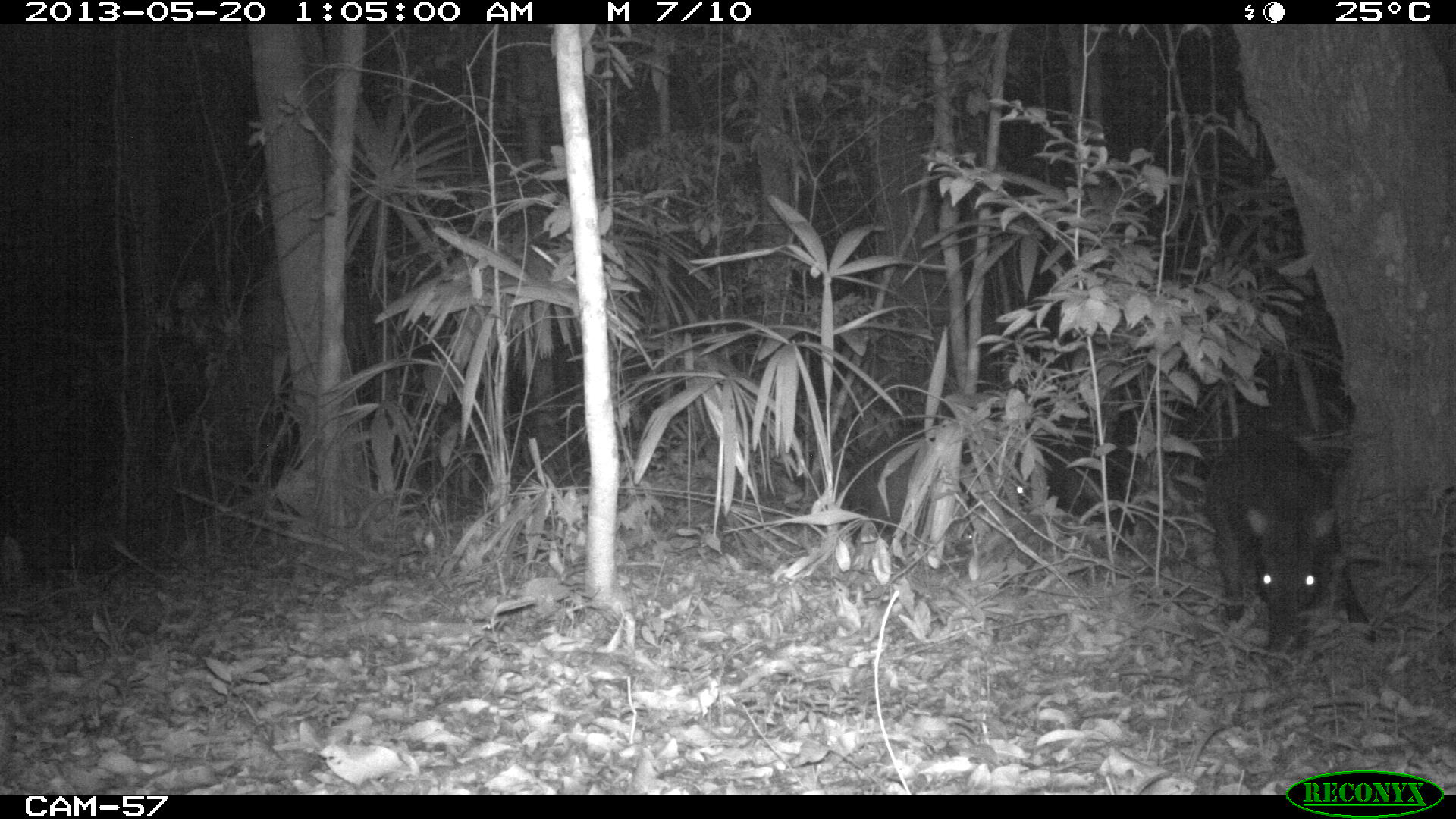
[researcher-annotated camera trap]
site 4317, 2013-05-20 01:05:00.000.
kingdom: Animalia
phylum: Chordata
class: Mammalia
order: Artiodactyla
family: Tayassuidae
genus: Tayassu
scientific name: Tayassu pecari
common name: white-lipped peccary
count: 5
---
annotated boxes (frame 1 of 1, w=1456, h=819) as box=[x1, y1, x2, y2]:
tayassu pecari: box=[1203, 422, 1378, 662]; box=[844, 423, 984, 562]; box=[1013, 430, 1146, 547]